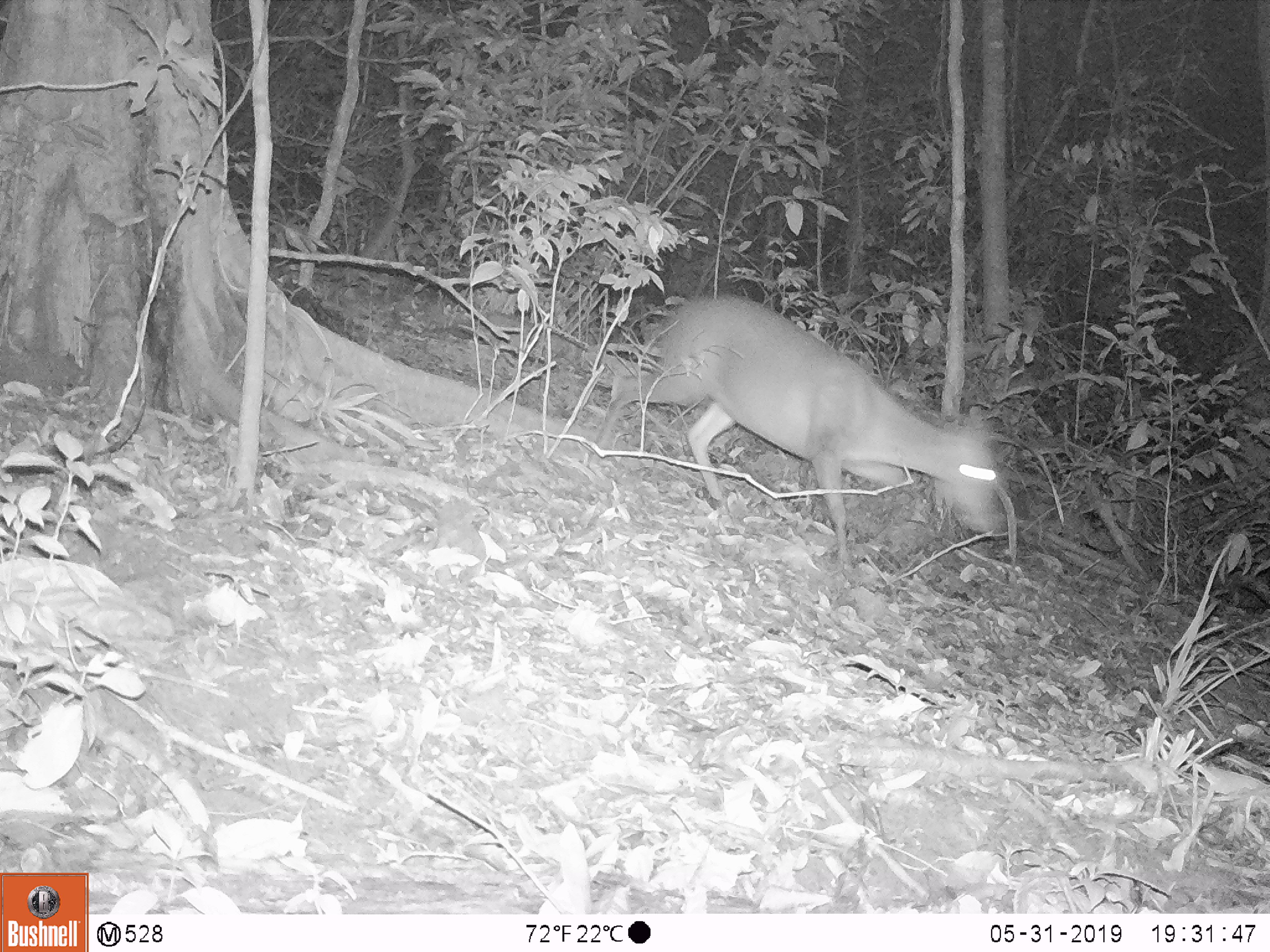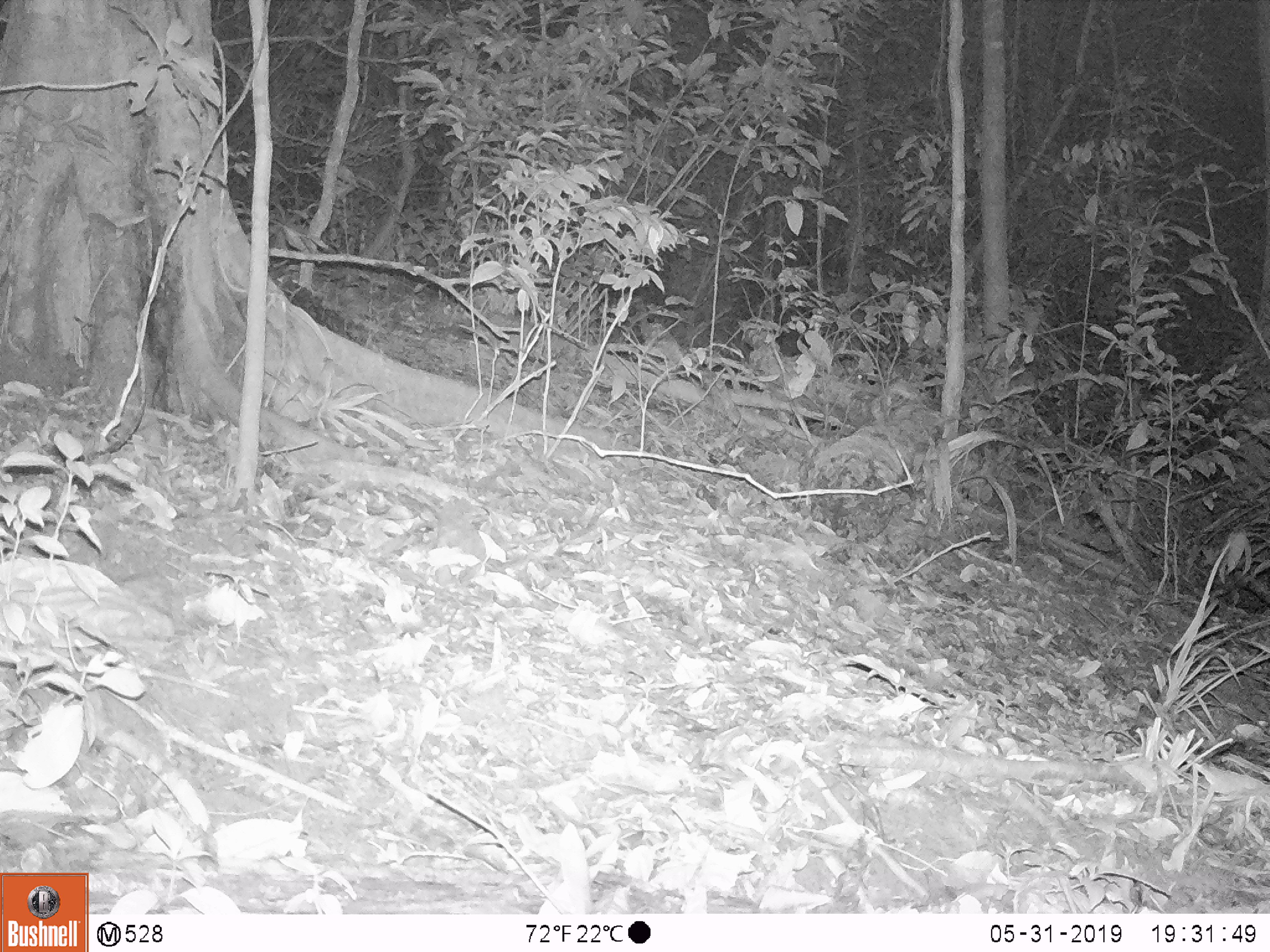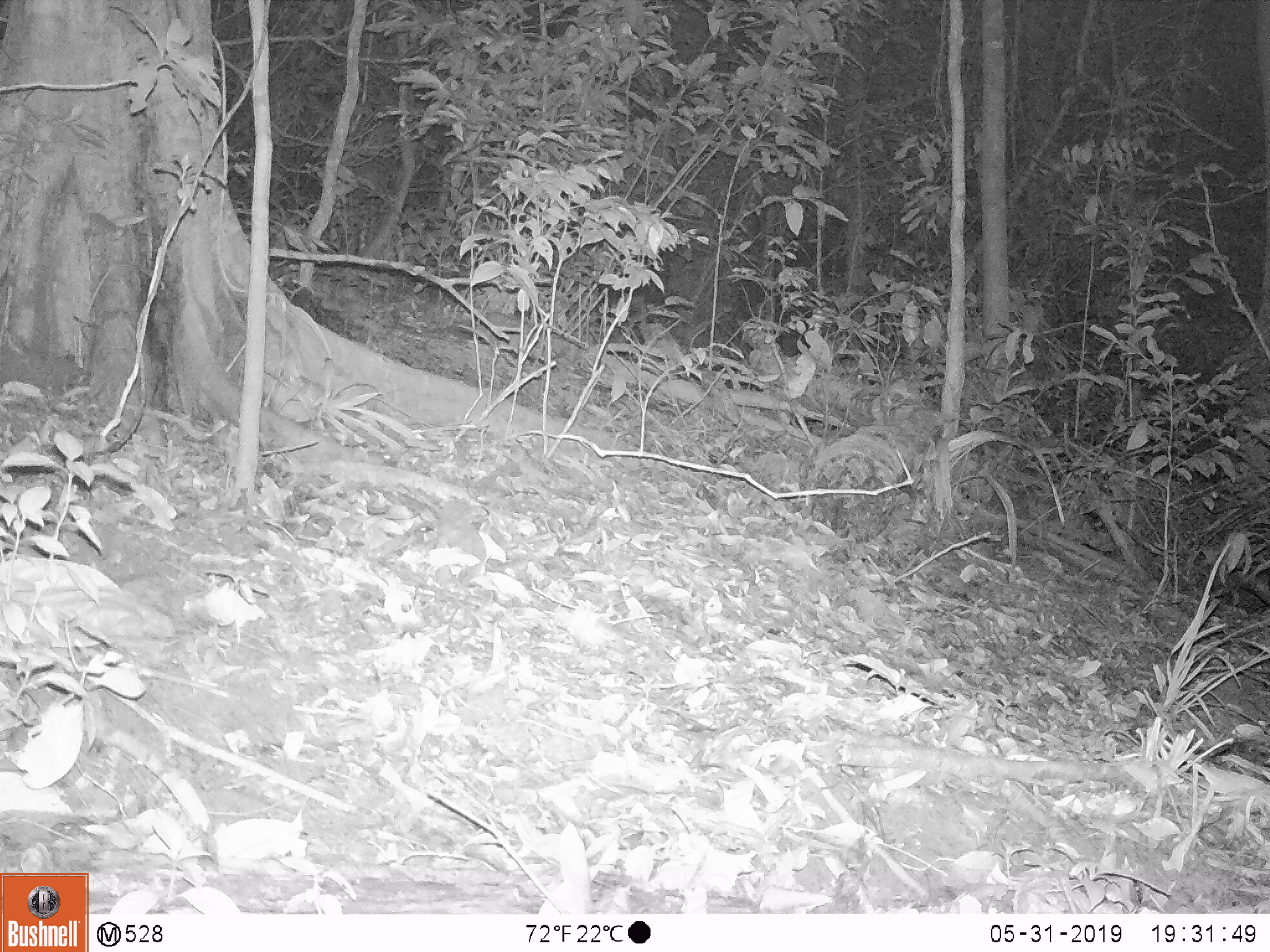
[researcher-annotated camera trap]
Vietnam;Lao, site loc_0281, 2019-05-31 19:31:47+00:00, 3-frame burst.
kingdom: Animalia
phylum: Chordata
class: Mammalia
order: Artiodactyla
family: Cervidae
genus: Muntiacus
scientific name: Muntiacus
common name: muntjacs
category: unidentified muntjac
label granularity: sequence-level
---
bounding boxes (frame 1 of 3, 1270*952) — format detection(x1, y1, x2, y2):
unidentified muntjac: detection(595, 300, 999, 571)